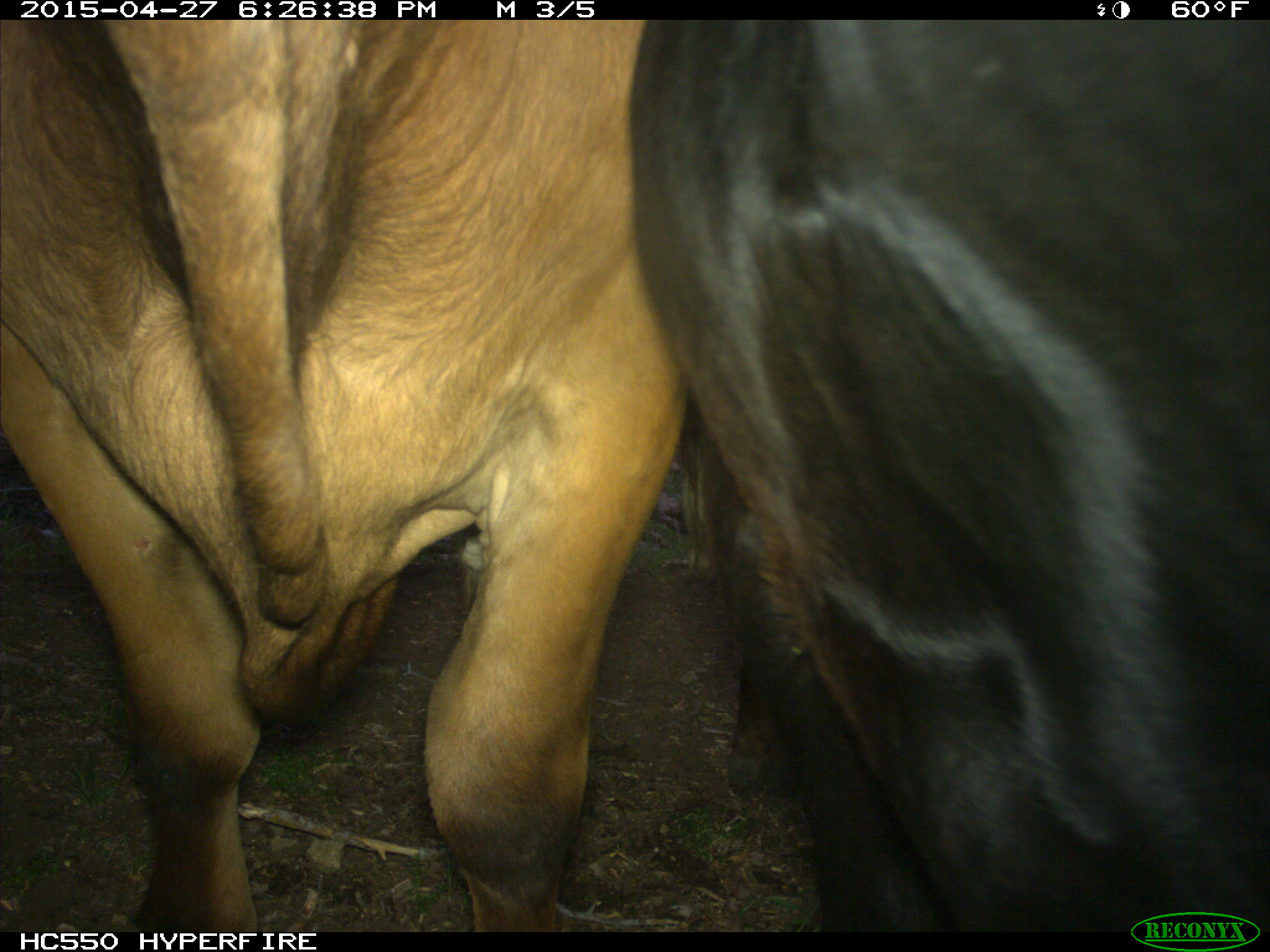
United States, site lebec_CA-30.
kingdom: Animalia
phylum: Chordata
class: Mammalia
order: Artiodactyla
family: Bovidae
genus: Bos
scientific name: Bos taurus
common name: domestic cow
Bos taurus (domestic cow).